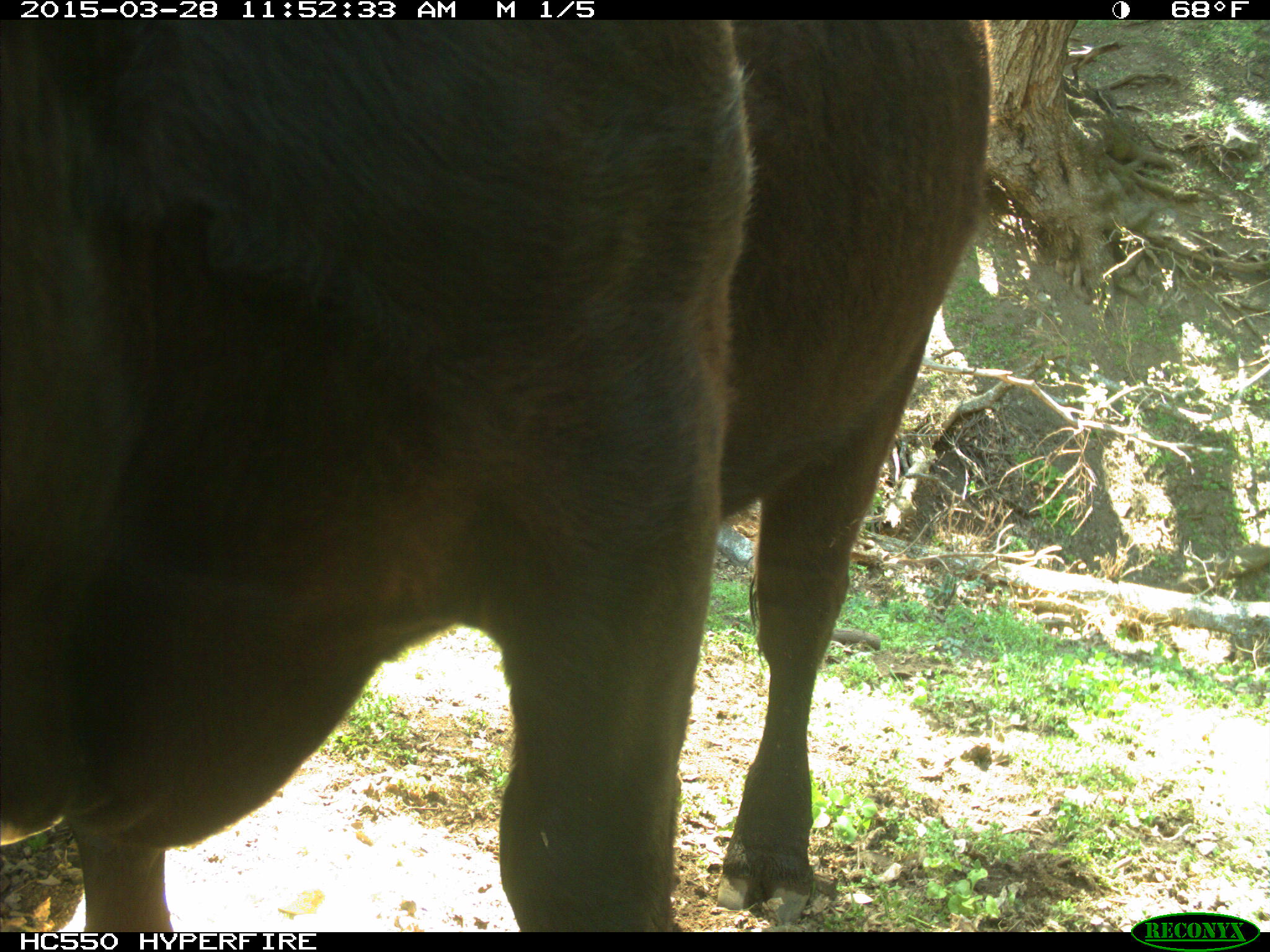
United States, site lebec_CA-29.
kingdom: Animalia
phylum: Chordata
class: Mammalia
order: Artiodactyla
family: Bovidae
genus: Bos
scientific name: Bos taurus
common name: domestic cow